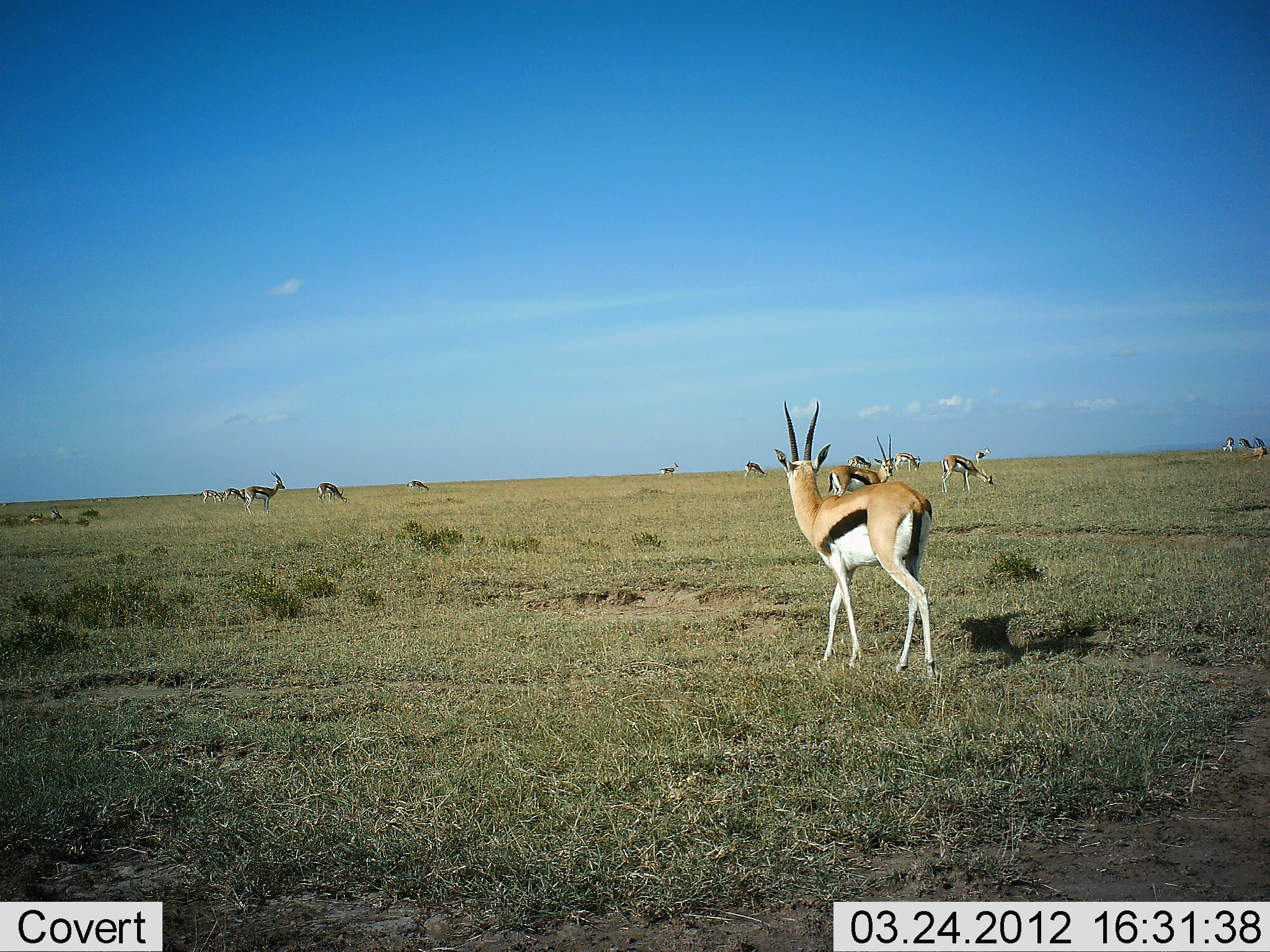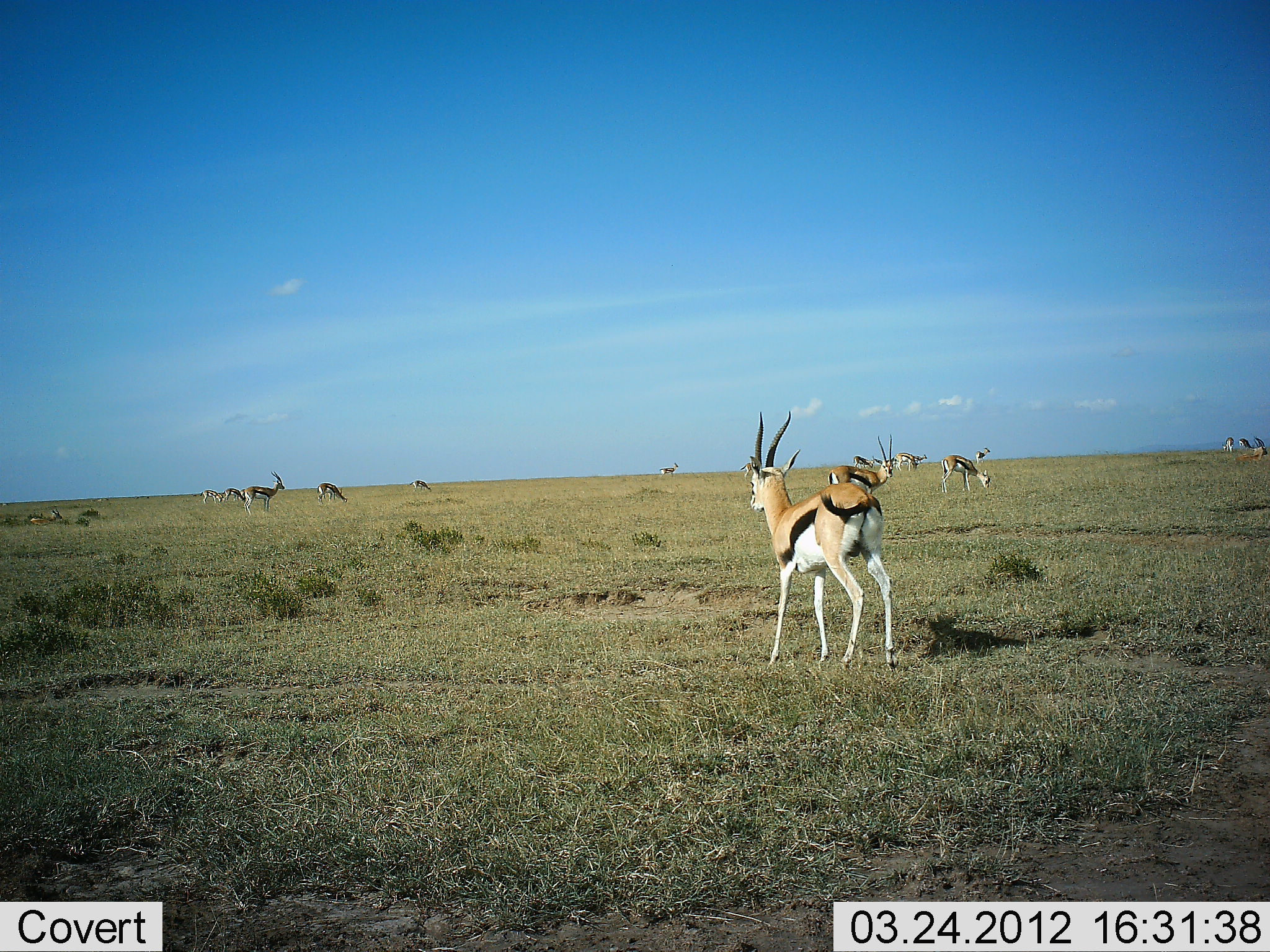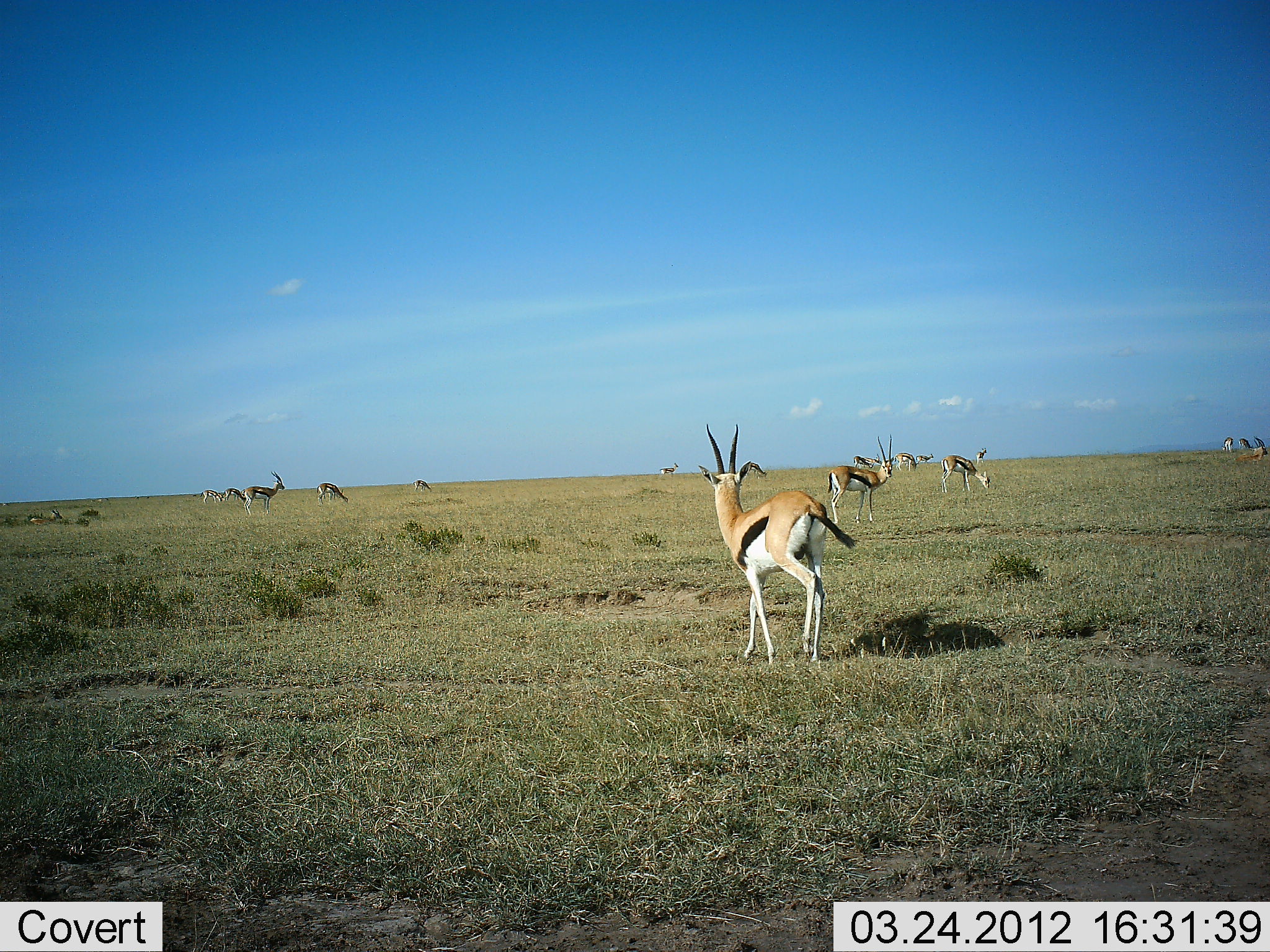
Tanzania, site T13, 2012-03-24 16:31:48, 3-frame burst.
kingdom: Animalia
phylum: Chordata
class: Mammalia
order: Artiodactyla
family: Bovidae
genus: Eudorcas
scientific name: Eudorcas thomsonii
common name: thomson's gazelle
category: gazellethomsons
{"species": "gazellethomsons (thomson's gazelle) (Eudorcas thomsonii)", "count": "11-50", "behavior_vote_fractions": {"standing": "63%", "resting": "11%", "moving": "42%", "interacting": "5%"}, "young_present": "0%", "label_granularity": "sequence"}